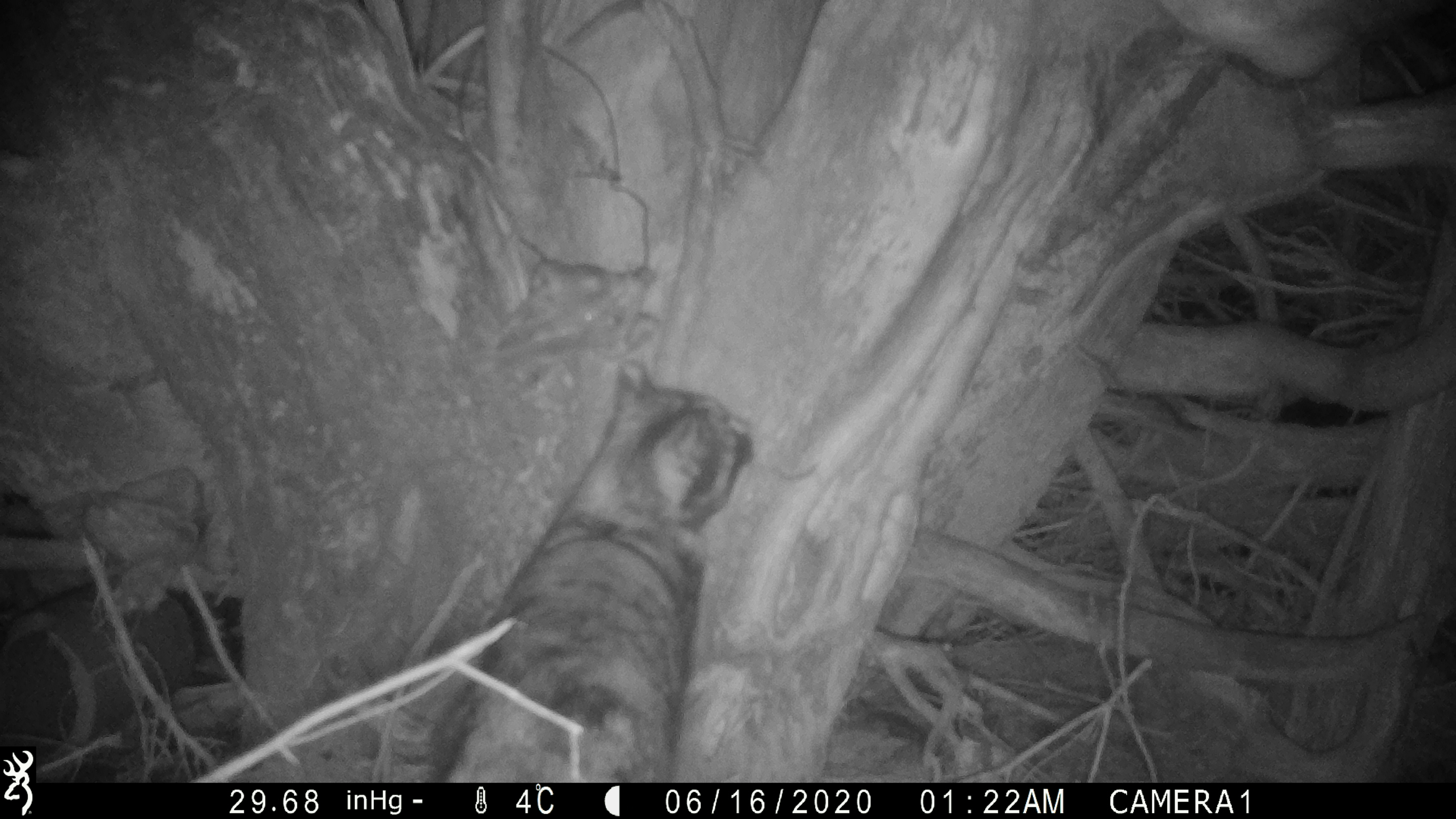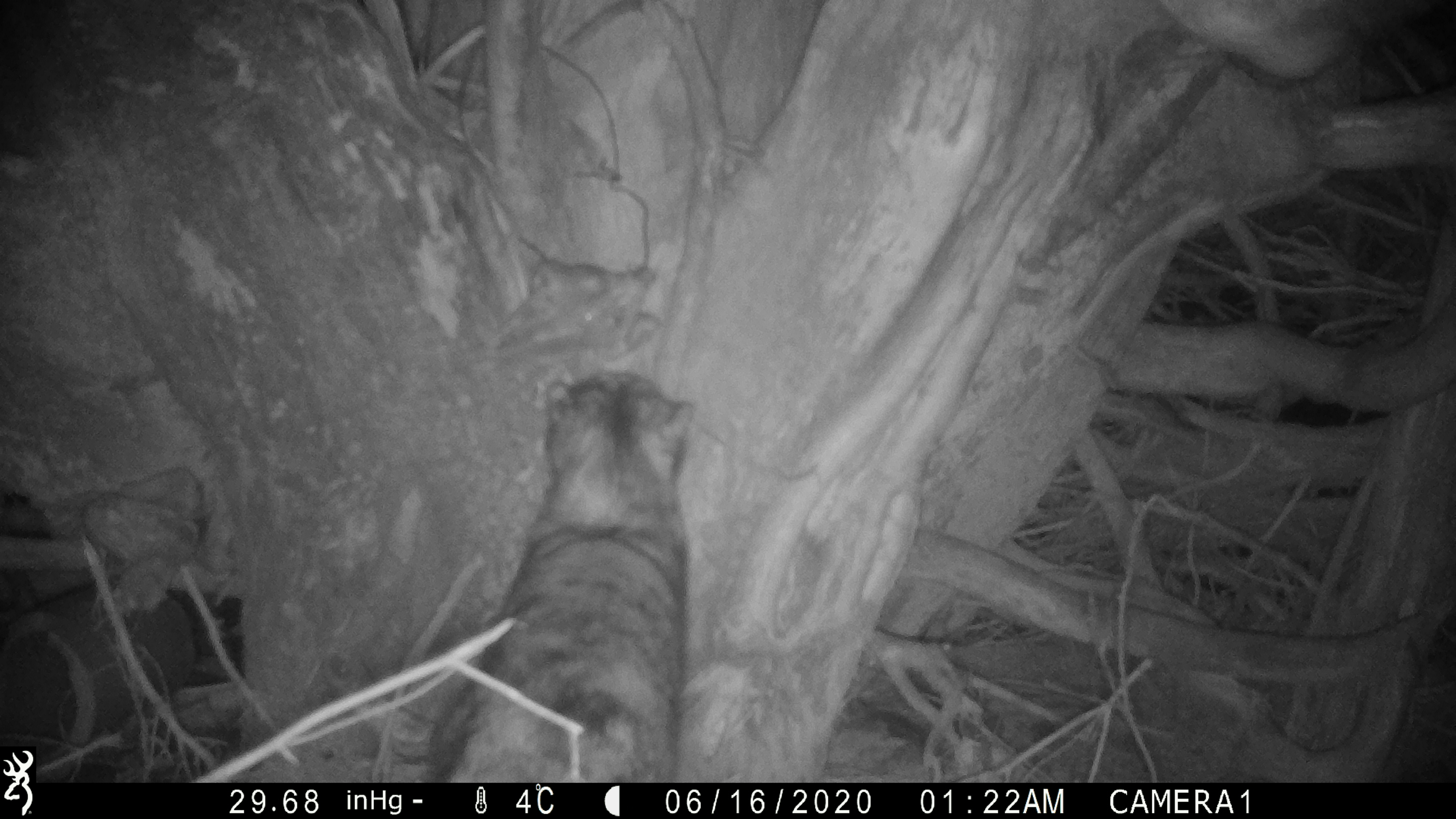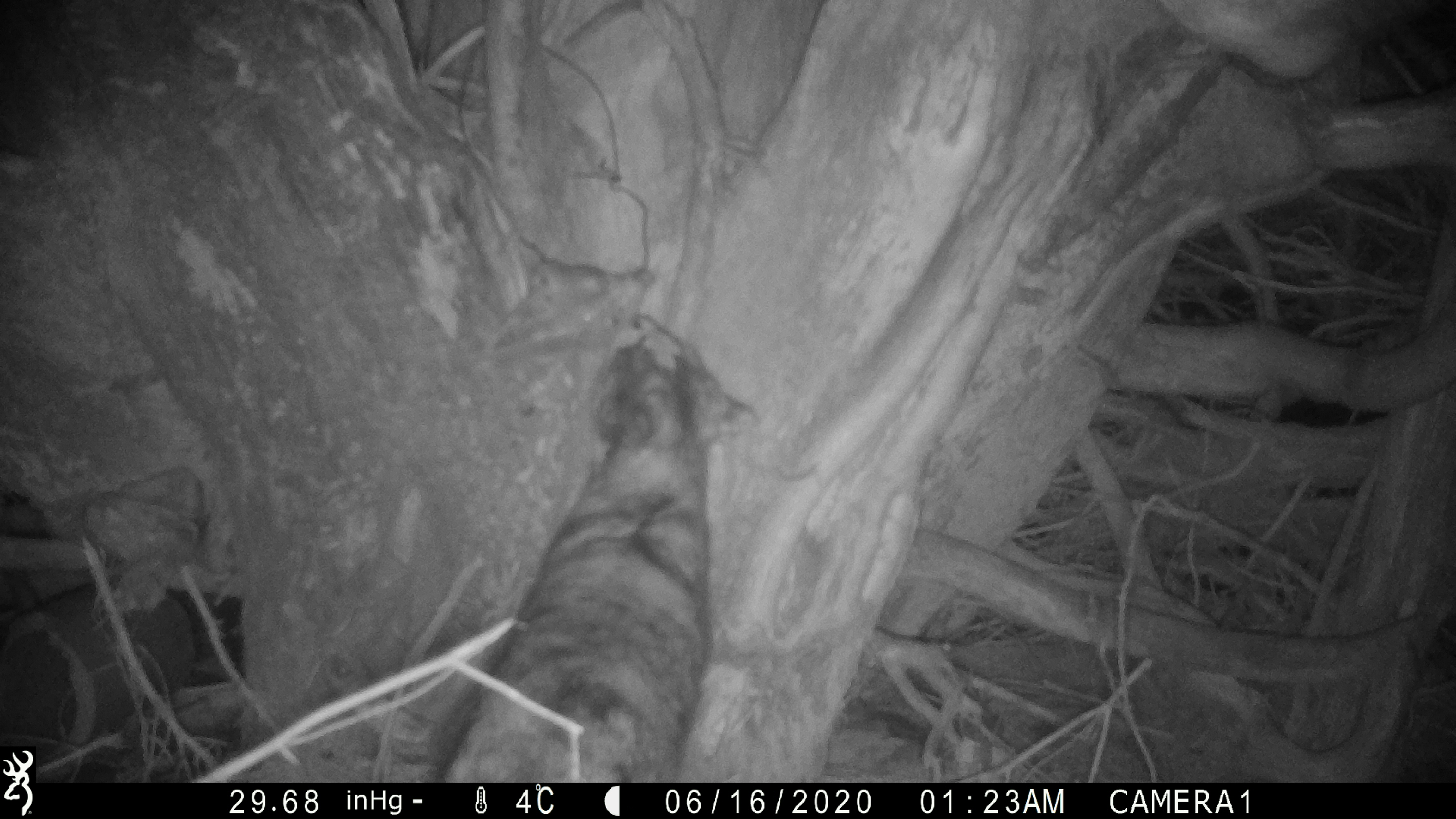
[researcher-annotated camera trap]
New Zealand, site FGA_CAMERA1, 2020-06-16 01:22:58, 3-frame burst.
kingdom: Animalia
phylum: Chordata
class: Mammalia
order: Carnivora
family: Felidae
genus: Felis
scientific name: Felis catus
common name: domestic cat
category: cat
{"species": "cat (domestic cat) (Felis catus)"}